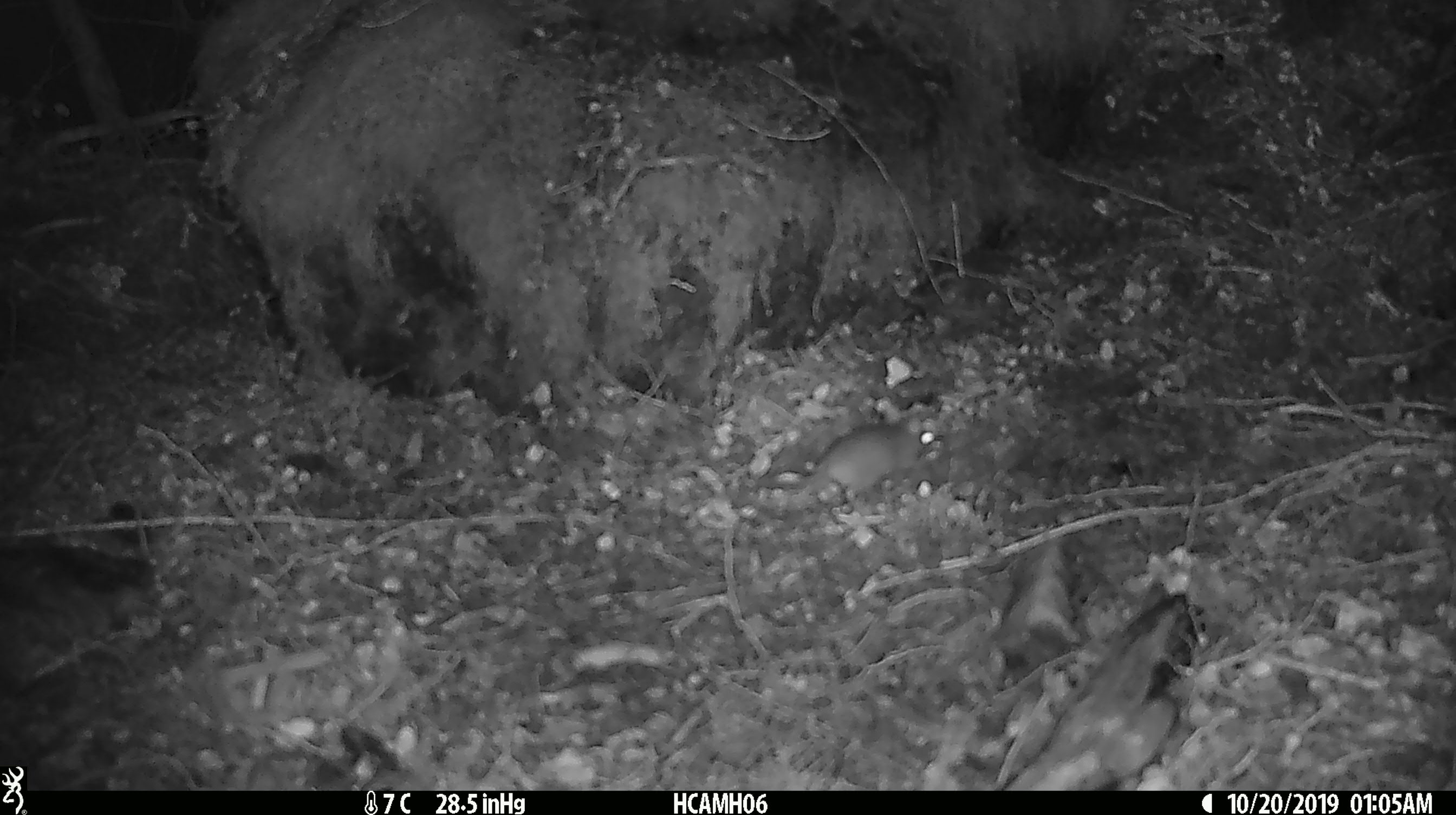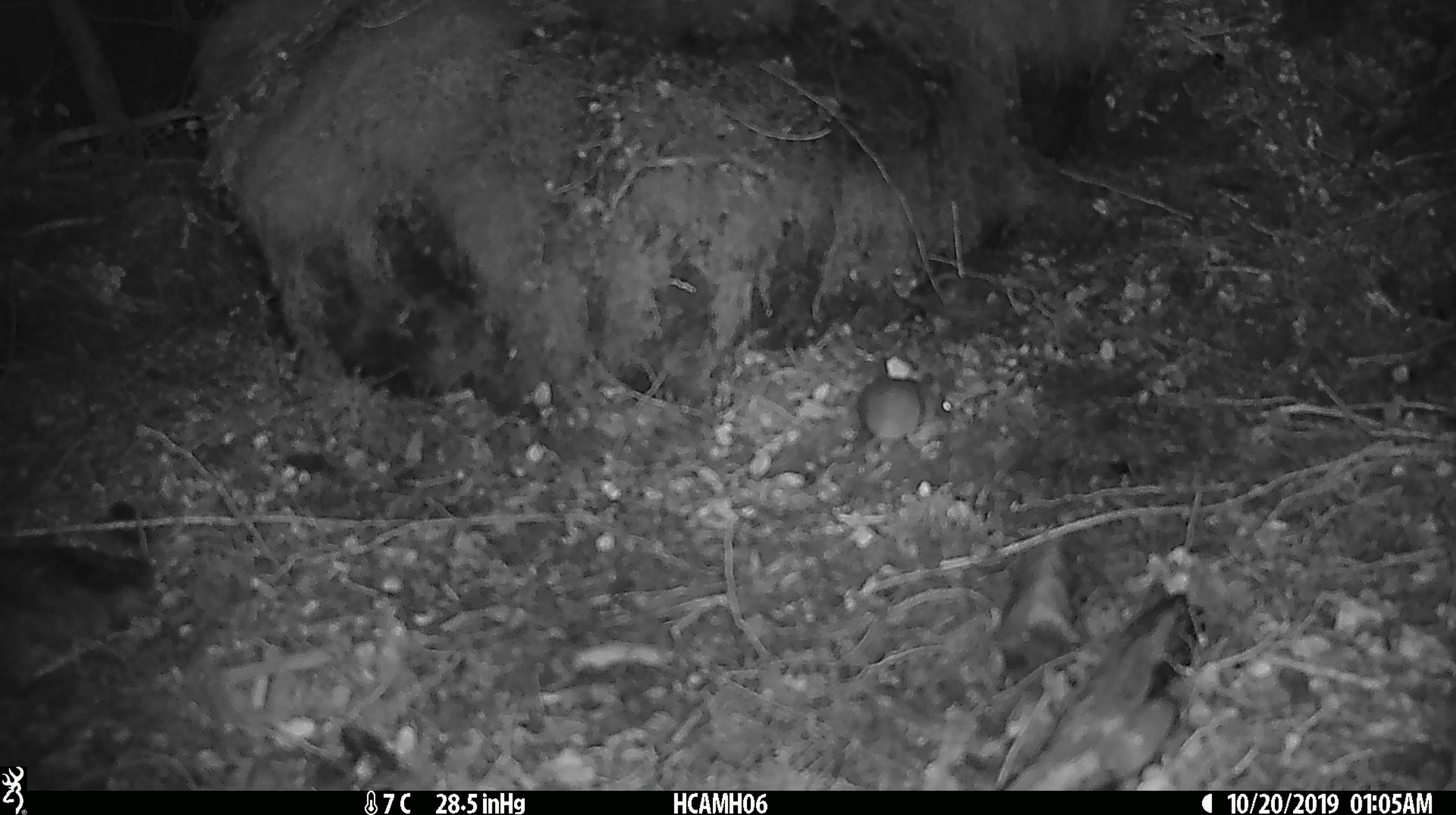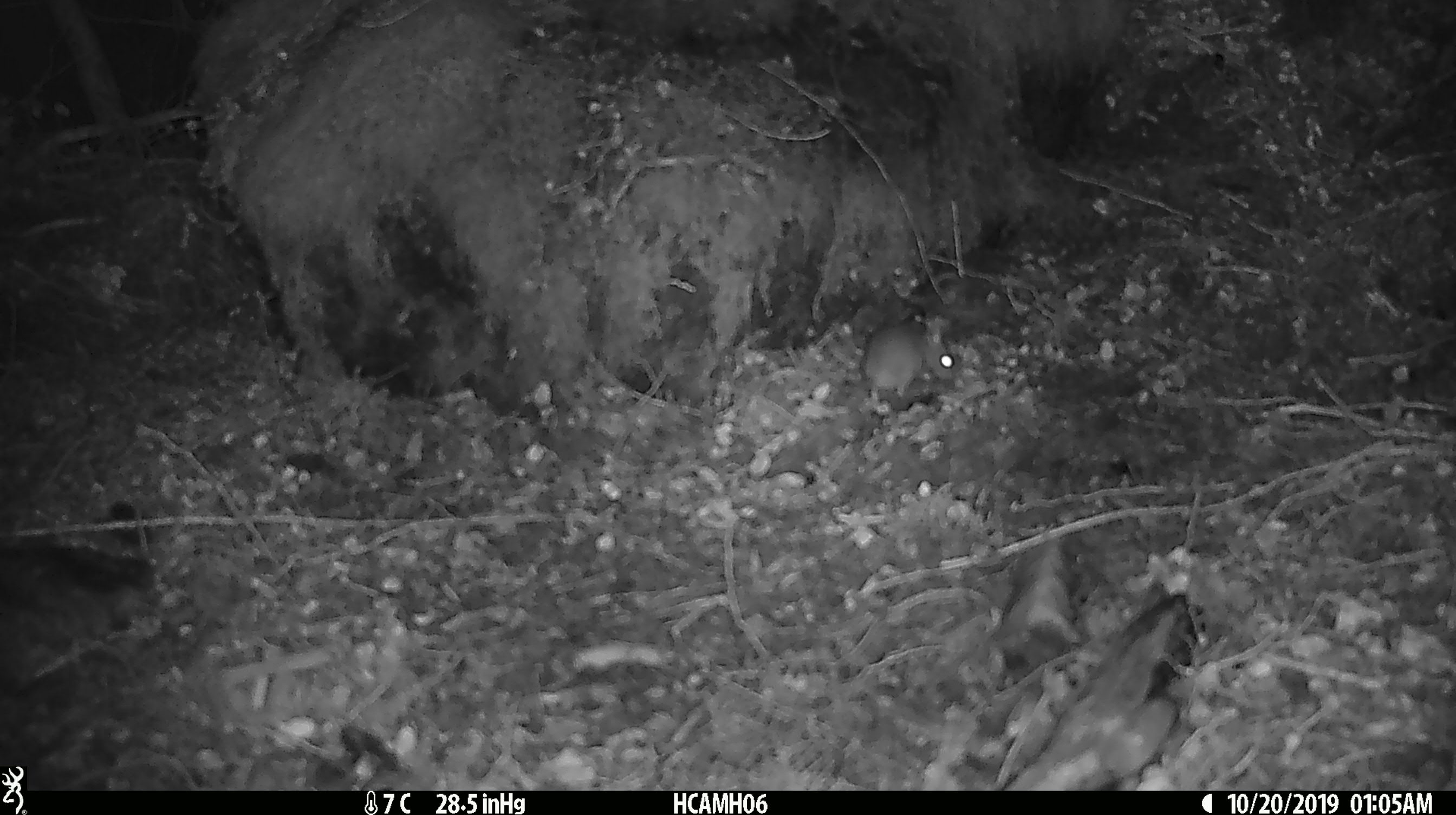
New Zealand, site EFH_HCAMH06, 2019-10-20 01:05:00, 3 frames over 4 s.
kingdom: Animalia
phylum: Chordata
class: Mammalia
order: Rodentia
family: Muridae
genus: Mus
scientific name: Mus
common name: mouse